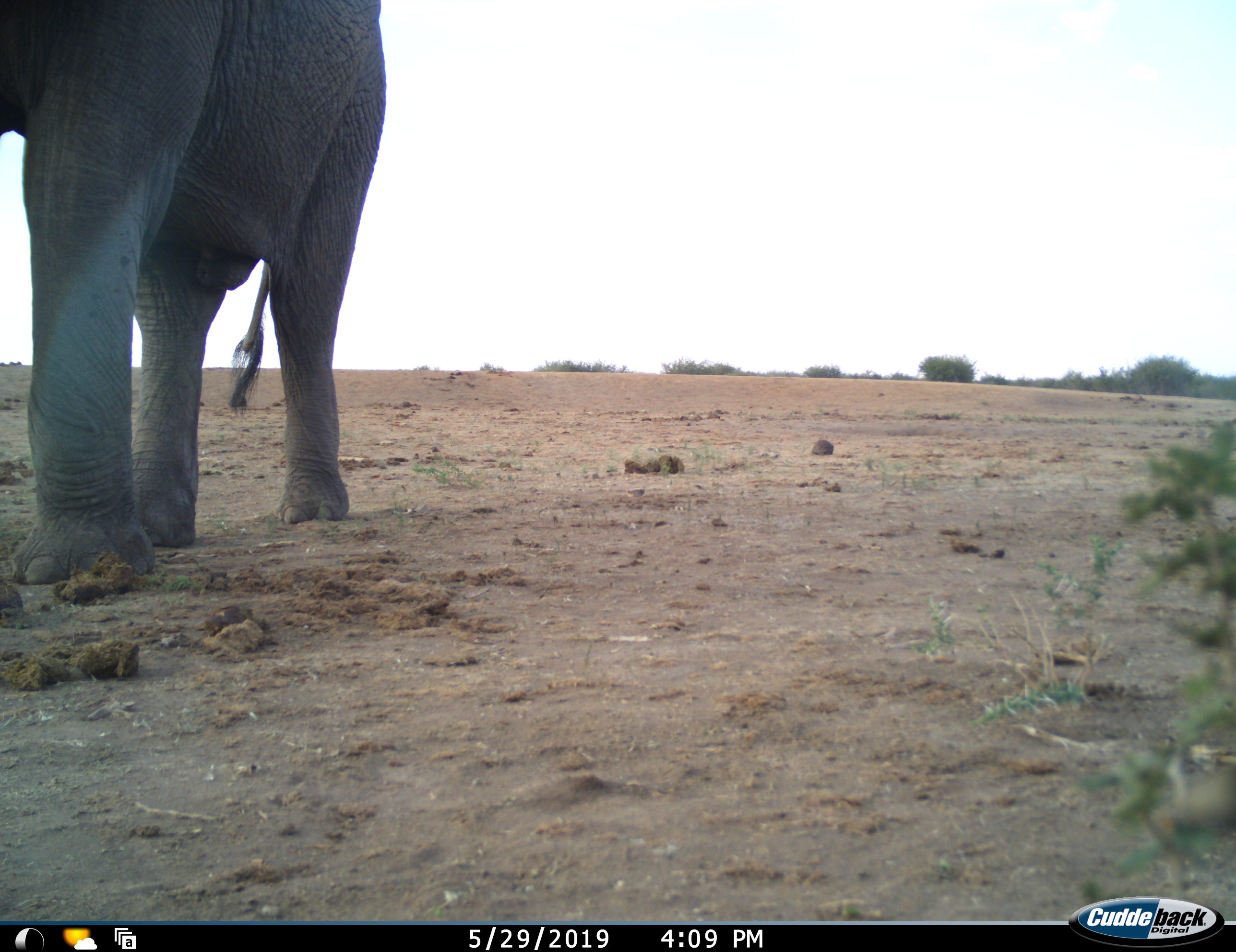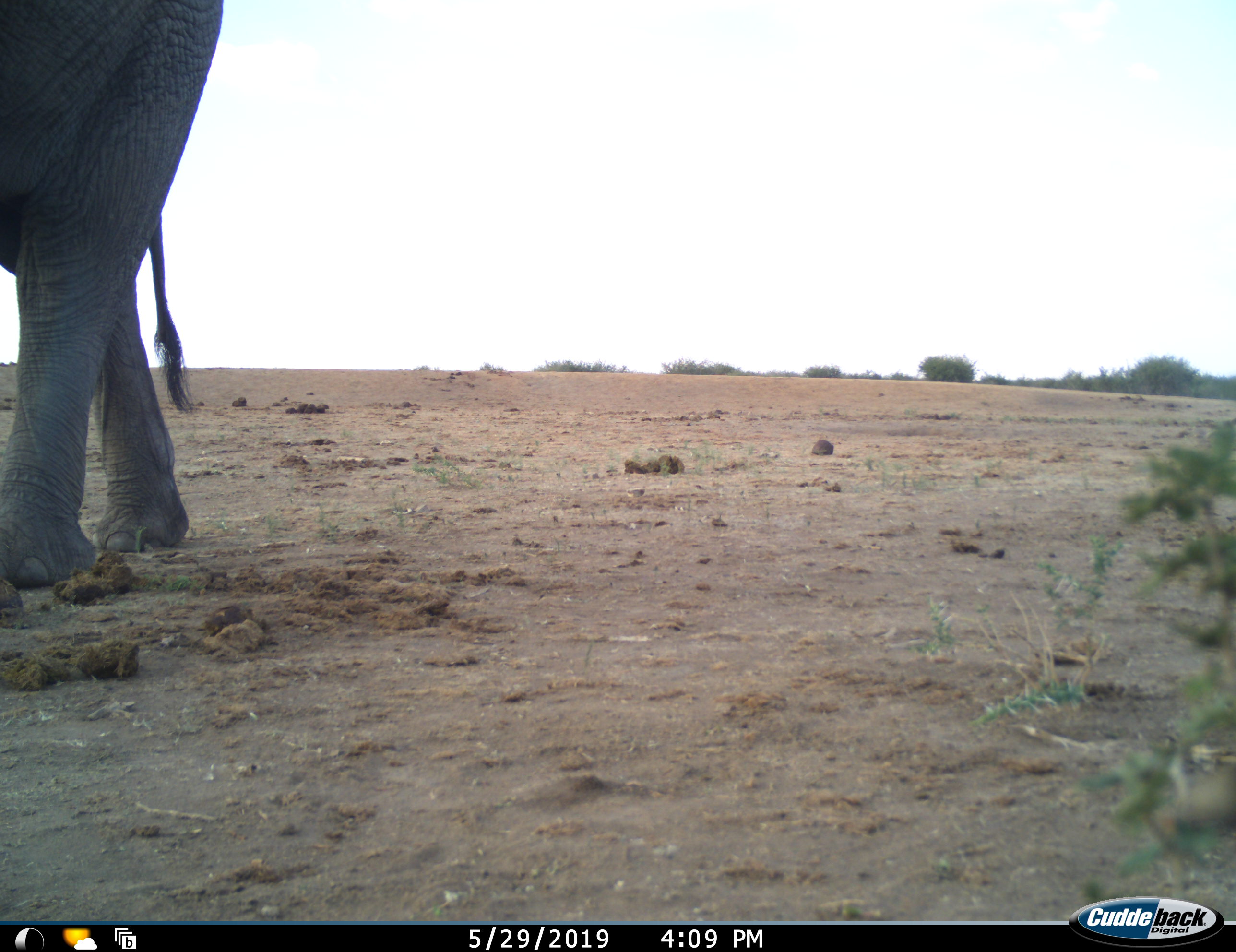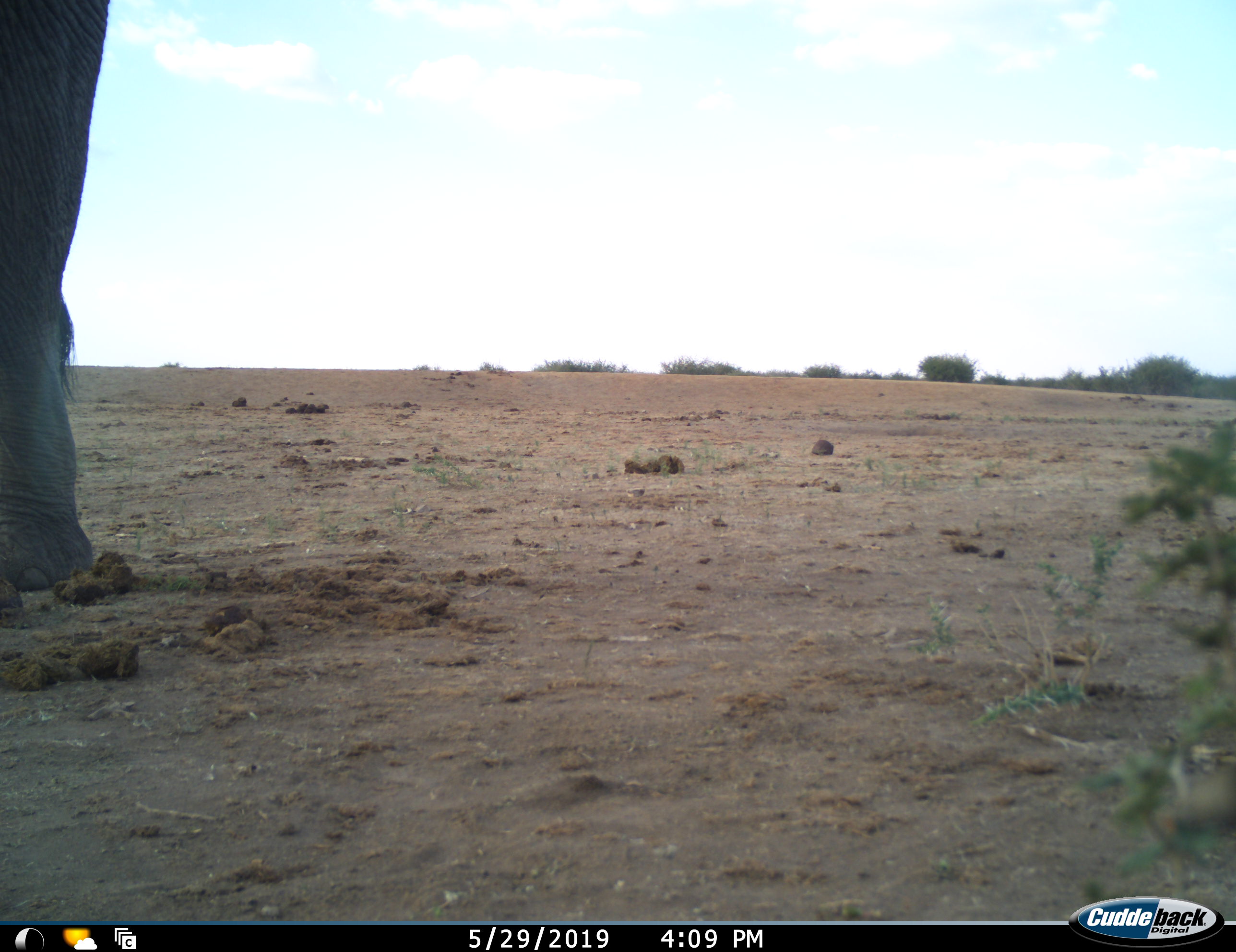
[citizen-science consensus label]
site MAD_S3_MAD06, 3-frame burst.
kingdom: Animalia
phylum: Chordata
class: Mammalia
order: Proboscidea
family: Elephantidae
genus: Loxodonta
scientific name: Loxodonta africana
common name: african bush elephant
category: elephant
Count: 1.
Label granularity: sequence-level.